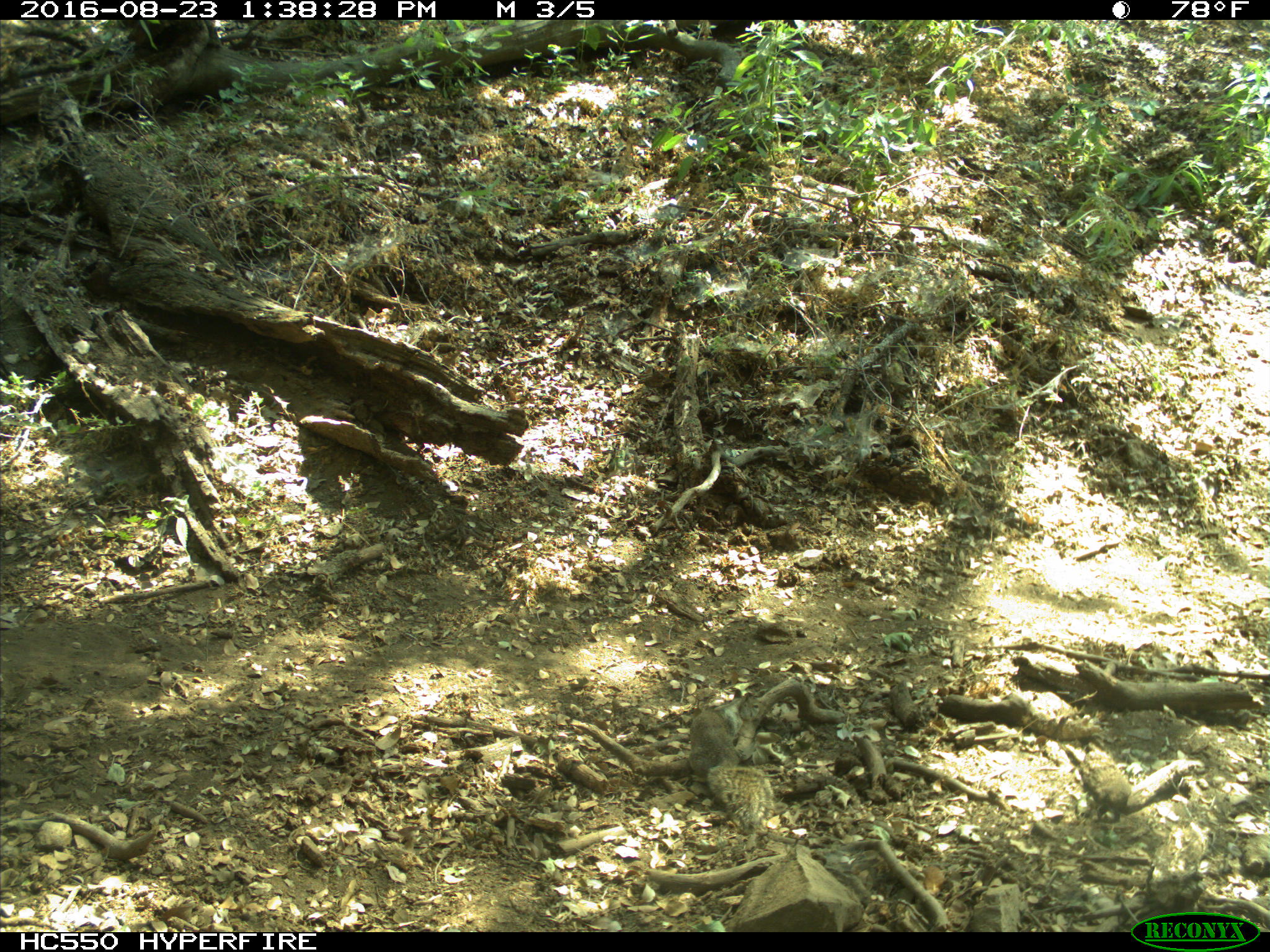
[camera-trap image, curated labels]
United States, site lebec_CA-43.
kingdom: Animalia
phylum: Chordata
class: Mammalia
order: Rodentia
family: Sciuridae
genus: Otospermophilus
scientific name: Otospermophilus beecheyi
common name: california ground squirrel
Otospermophilus beecheyi (california ground squirrel).